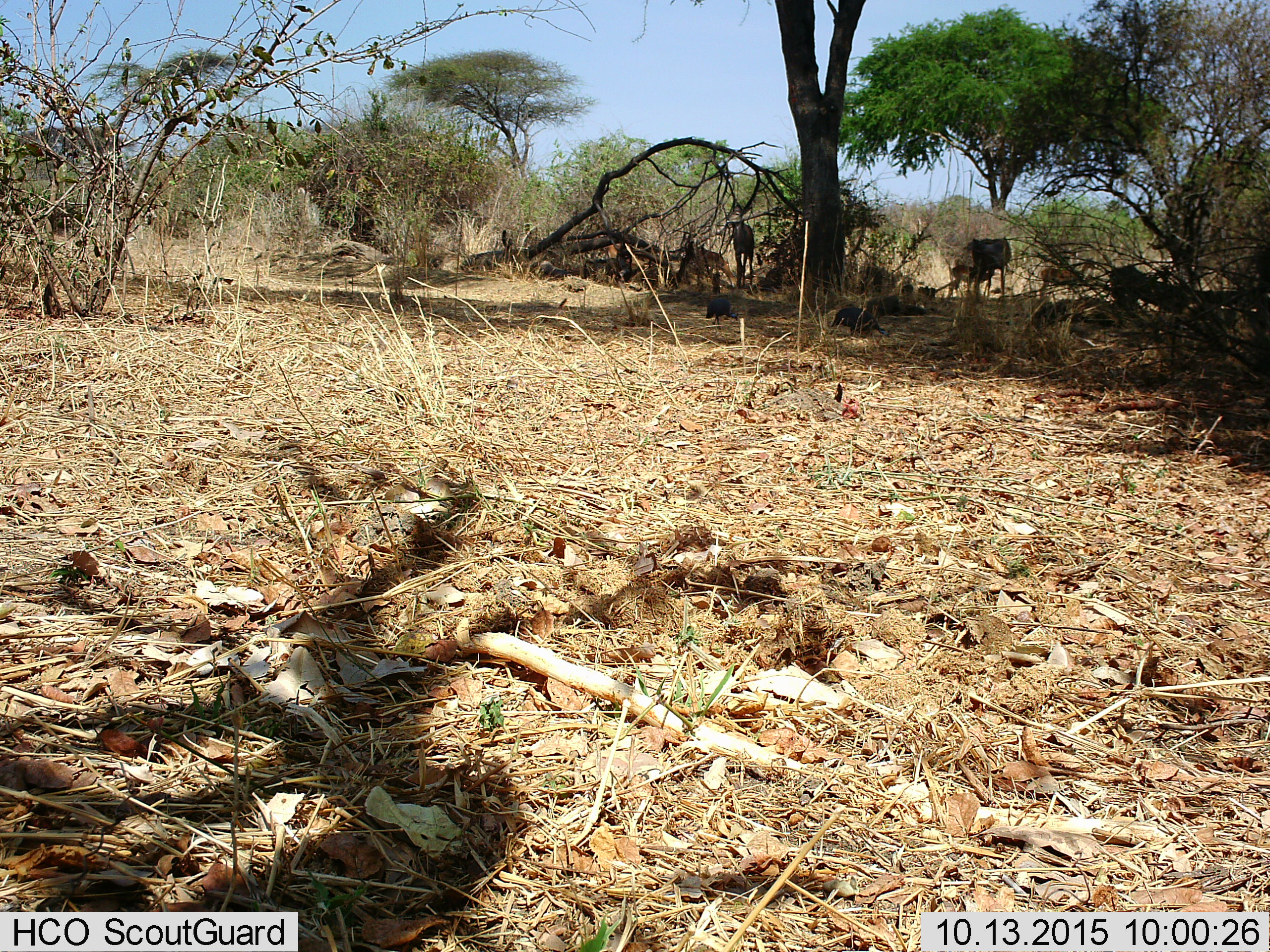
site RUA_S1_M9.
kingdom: Animalia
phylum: Chordata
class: Aves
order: Galliformes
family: Numididae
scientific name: Numididae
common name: guineafowl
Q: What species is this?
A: Guineafowl (Numididae).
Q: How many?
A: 6.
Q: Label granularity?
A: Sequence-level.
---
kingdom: Animalia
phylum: Chordata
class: Mammalia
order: Artiodactyla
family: Bovidae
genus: Aepyceros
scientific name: Aepyceros melampus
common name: impala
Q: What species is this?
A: Impala (Aepyceros melampus).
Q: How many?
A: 6.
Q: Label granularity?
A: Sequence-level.